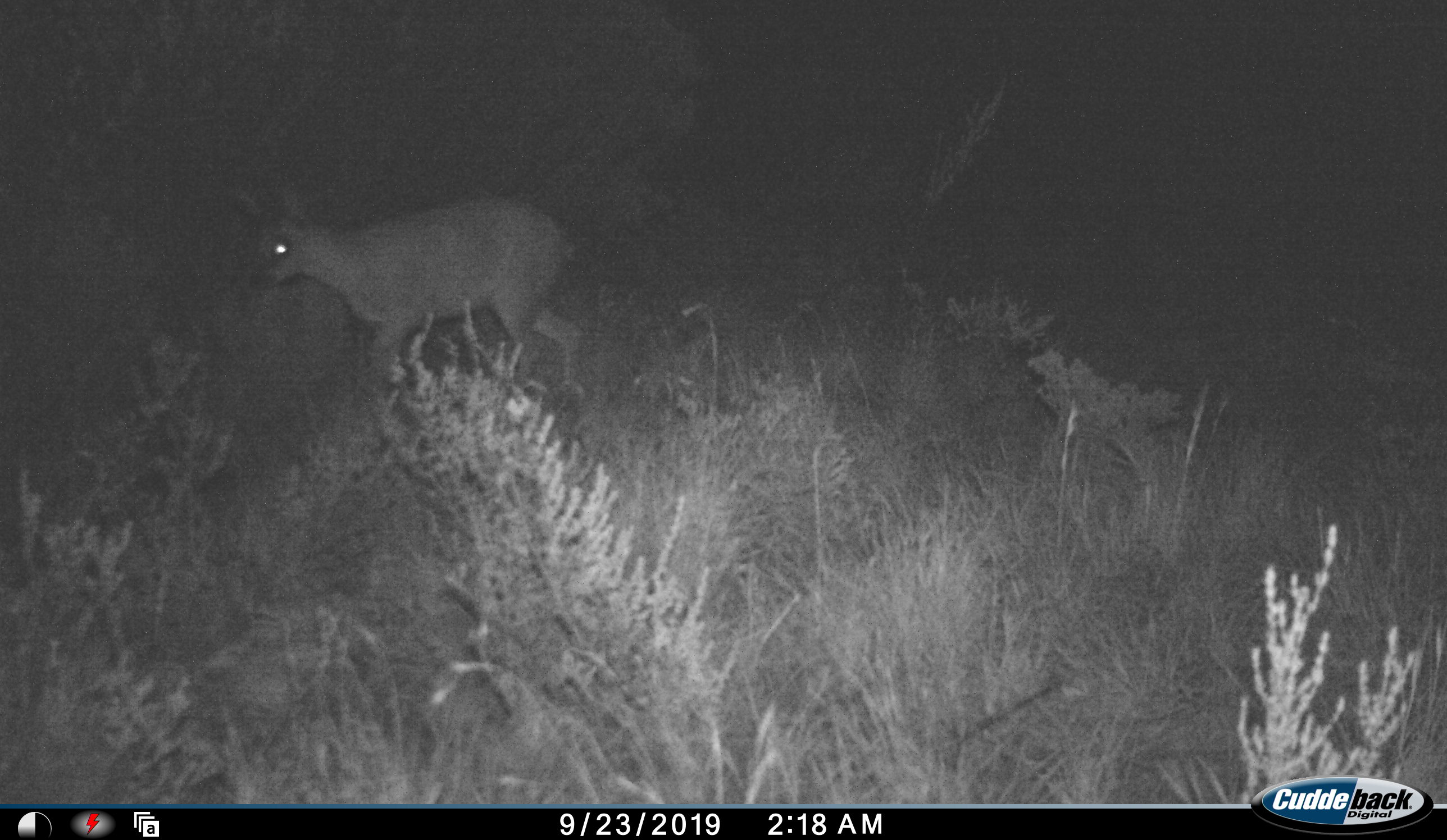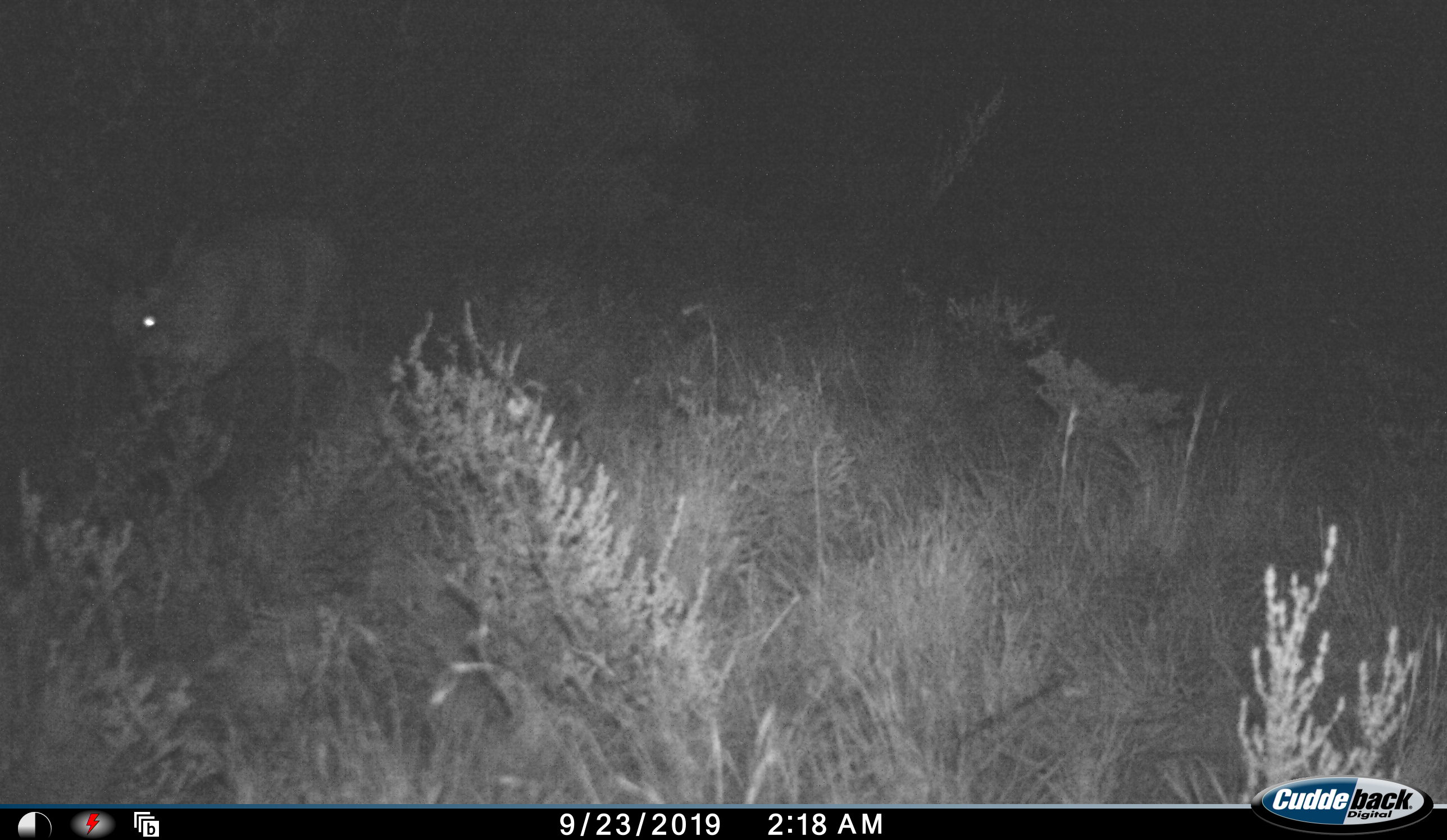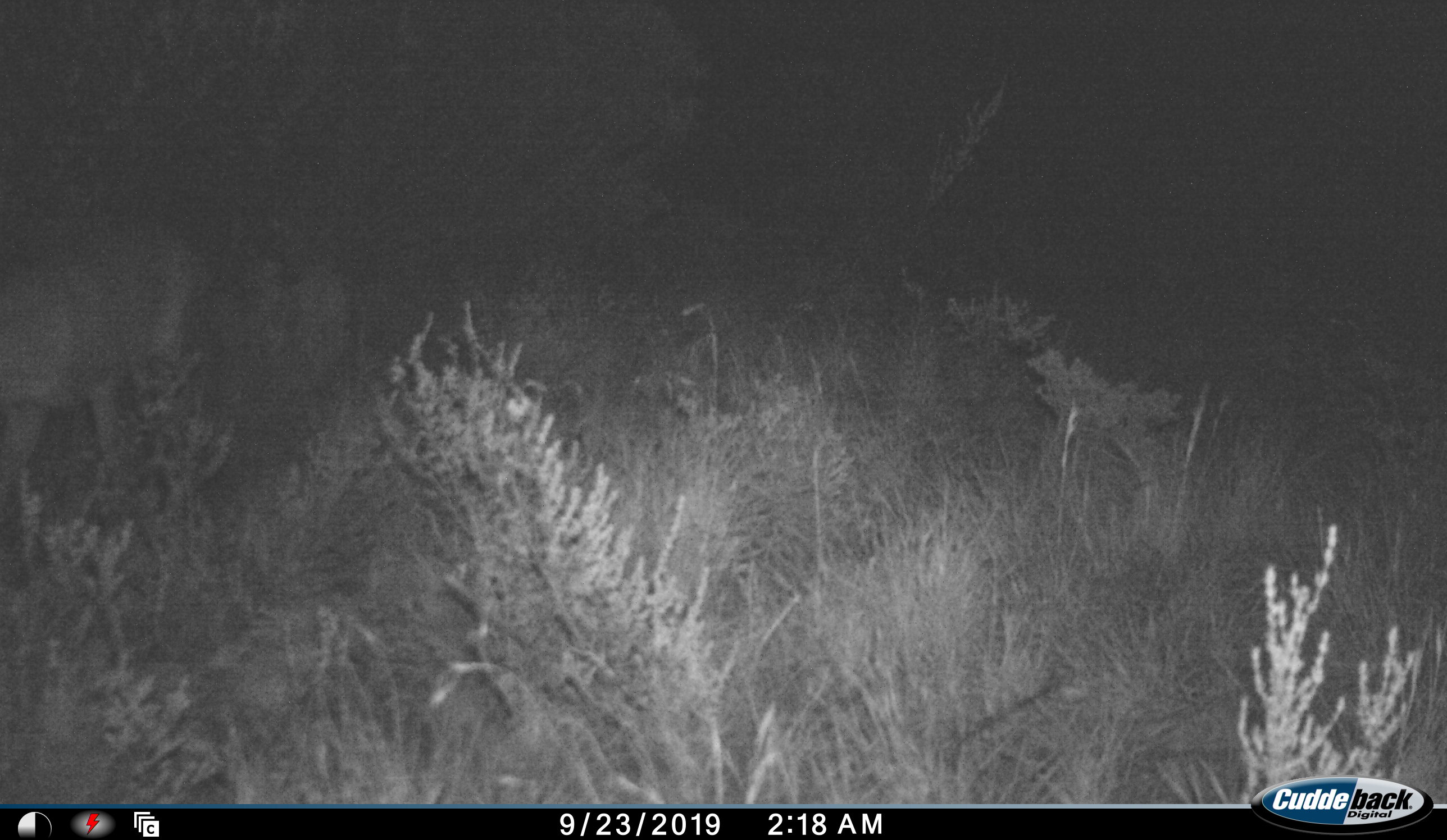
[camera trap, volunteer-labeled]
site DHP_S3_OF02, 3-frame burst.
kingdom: Animalia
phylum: Chordata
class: Mammalia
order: Artiodactyla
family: Bovidae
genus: Oreotragus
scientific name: Oreotragus oreotragus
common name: klipspringer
Klipspringer (Oreotragus oreotragus), count 1. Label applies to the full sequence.